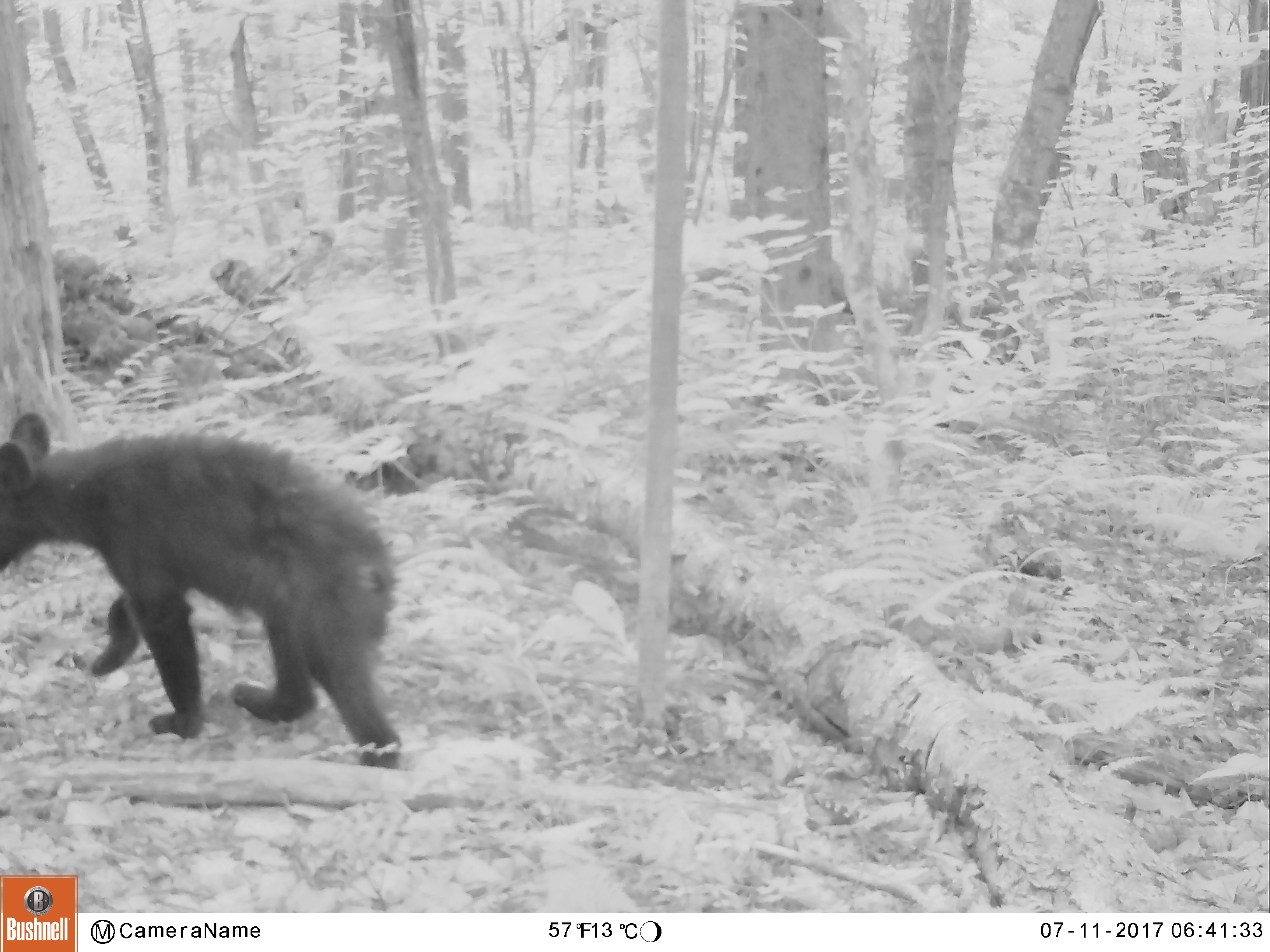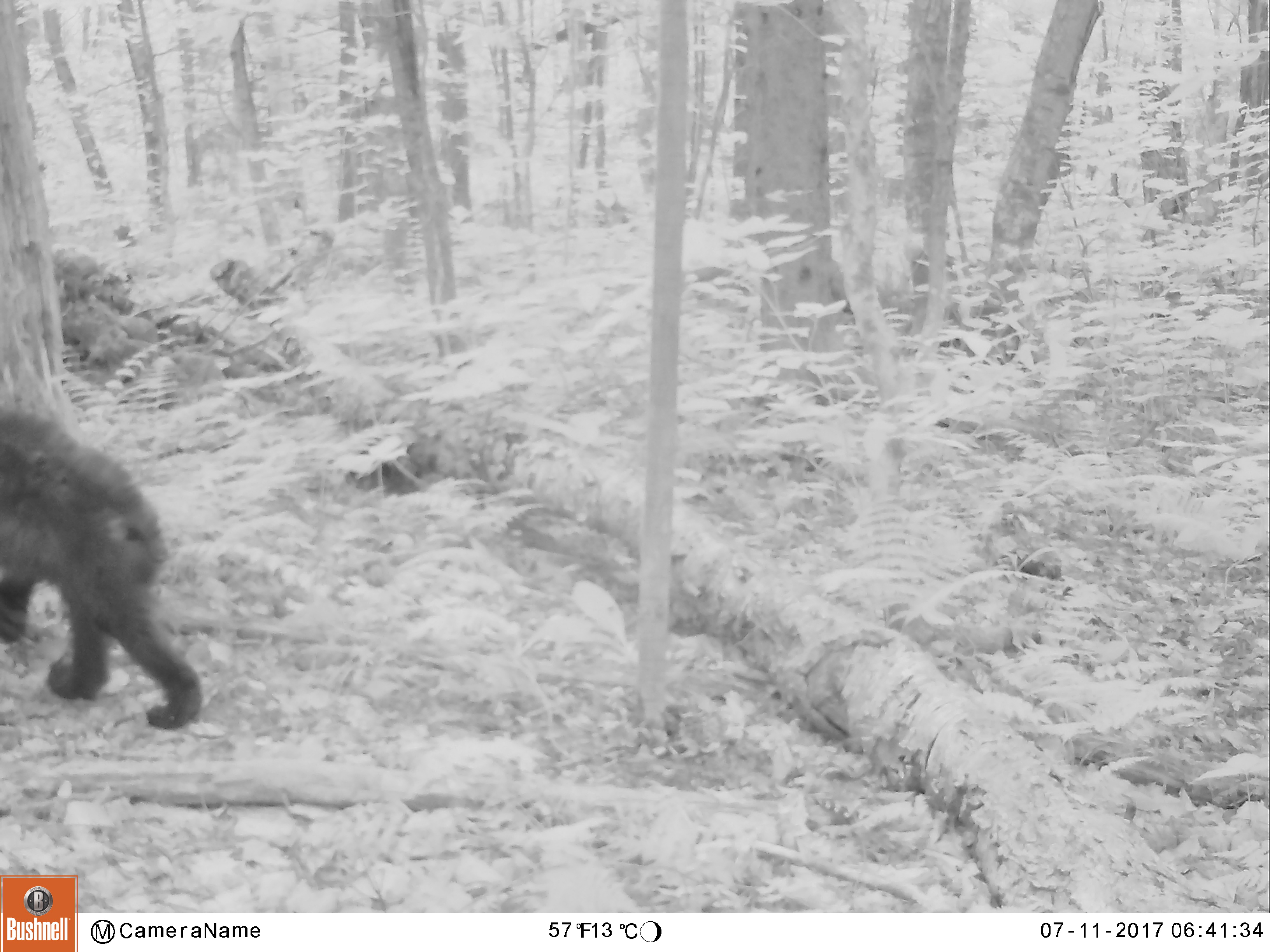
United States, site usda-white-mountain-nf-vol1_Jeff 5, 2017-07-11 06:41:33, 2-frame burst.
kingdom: Animalia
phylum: Chordata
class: Mammalia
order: Carnivora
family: Ursidae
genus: Ursus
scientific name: Ursus americanus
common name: black bear